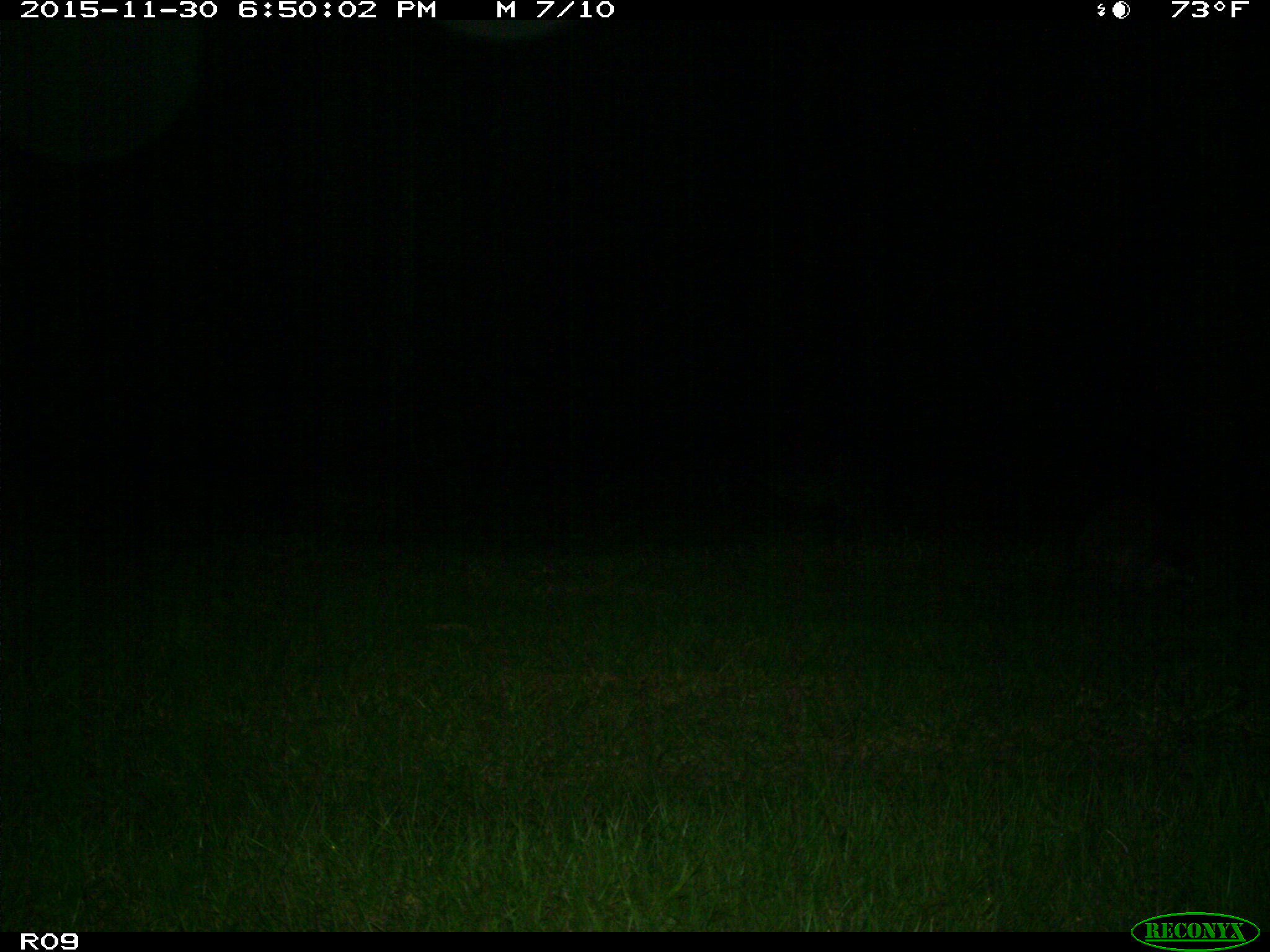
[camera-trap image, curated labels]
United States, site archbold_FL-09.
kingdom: Animalia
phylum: Chordata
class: Mammalia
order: Carnivora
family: Procyonidae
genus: Procyon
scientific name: Procyon lotor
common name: common raccoon